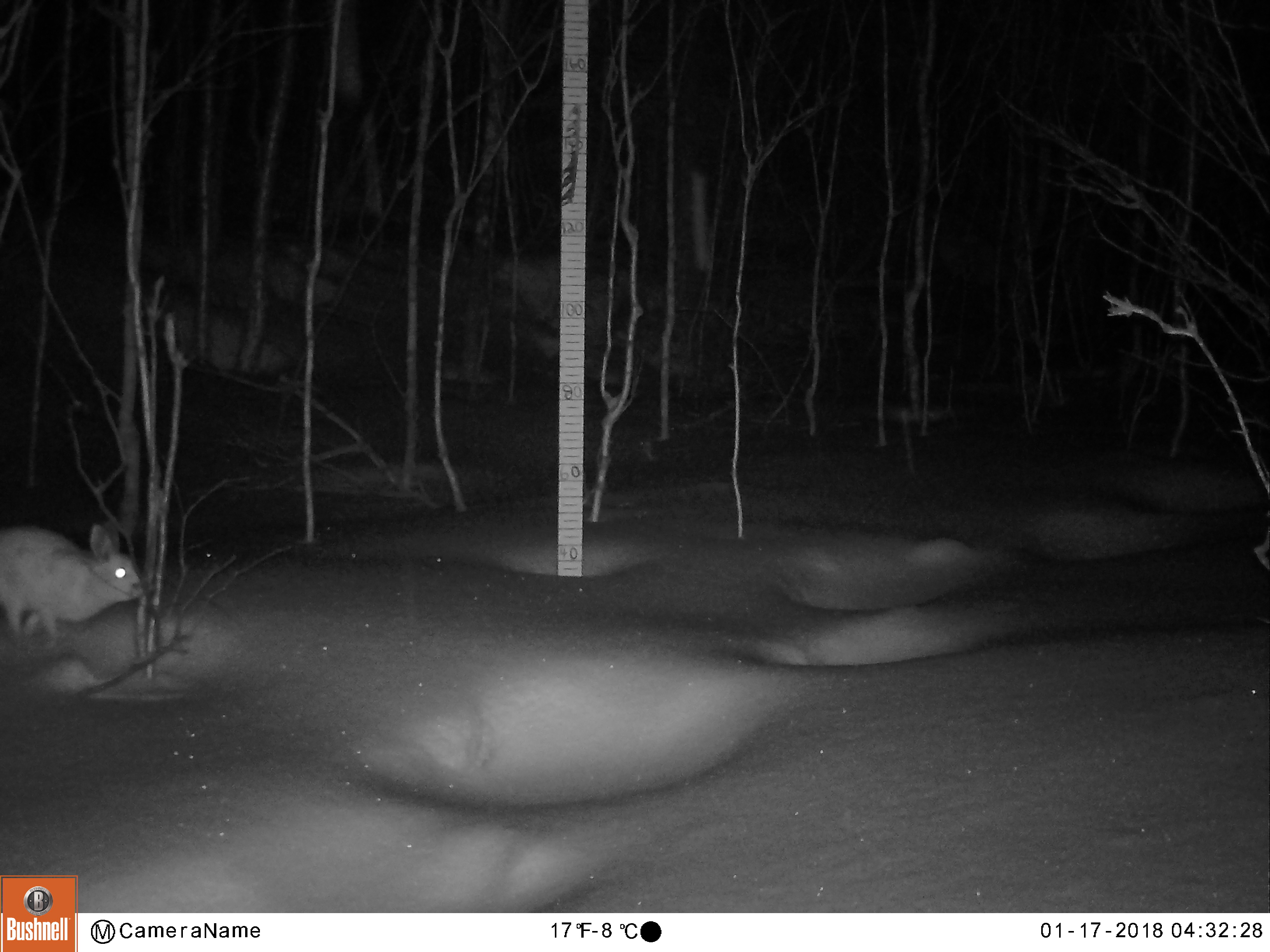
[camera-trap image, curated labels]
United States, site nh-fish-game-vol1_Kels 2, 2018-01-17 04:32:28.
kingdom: Animalia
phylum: Chordata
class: Mammalia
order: Lagomorpha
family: Leporidae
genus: Lepus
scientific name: Lepus americanus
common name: snowshoe hare